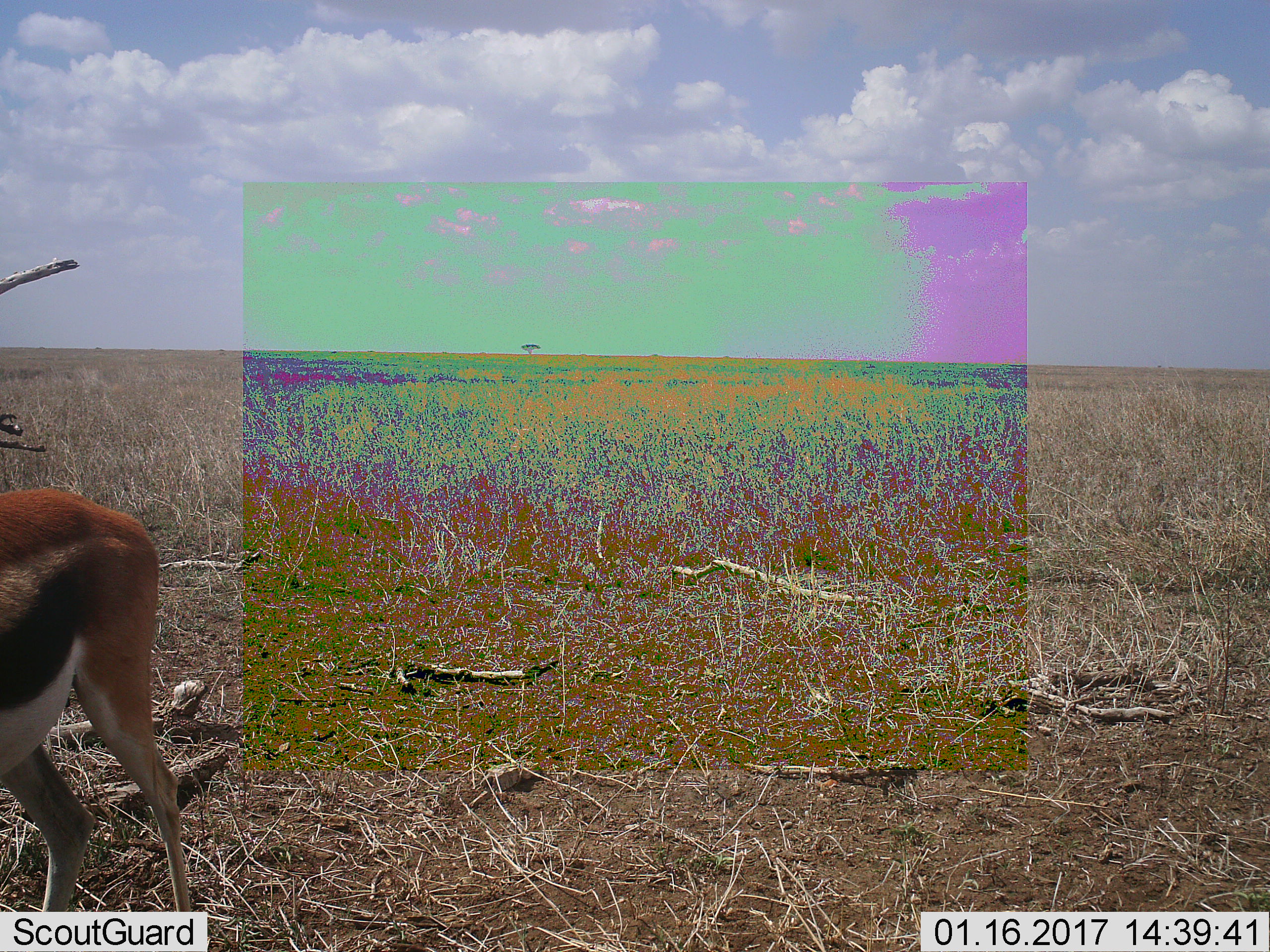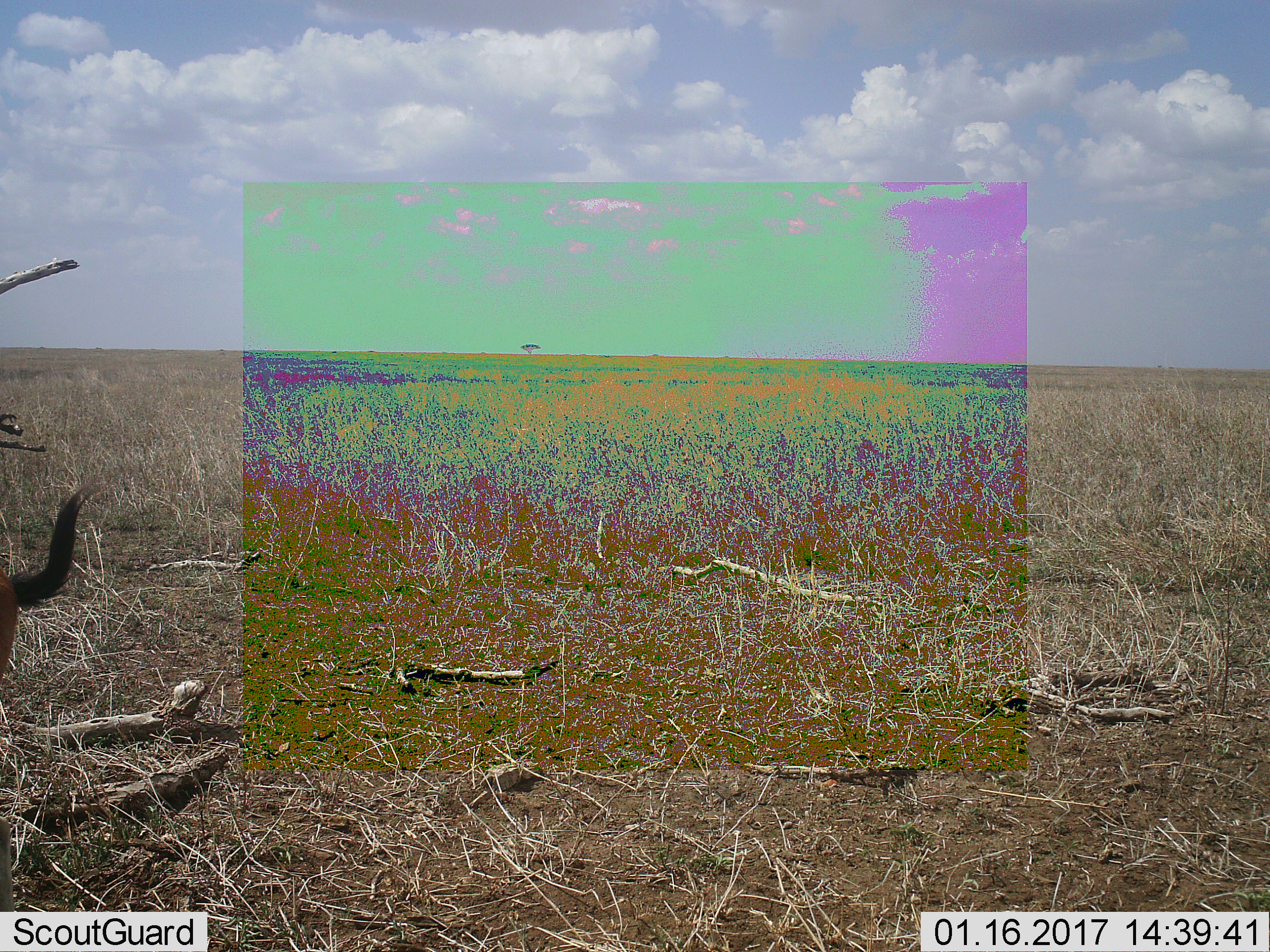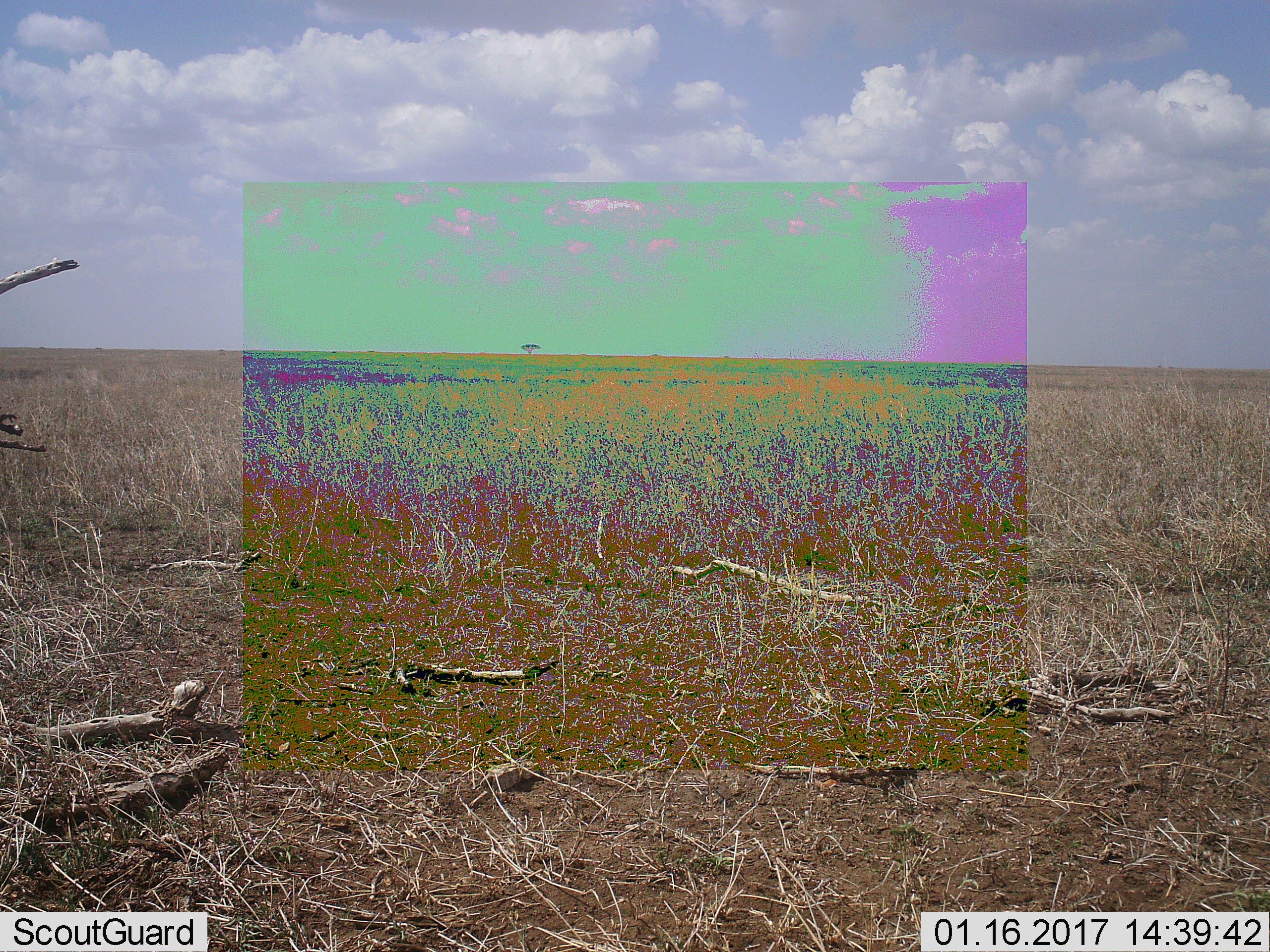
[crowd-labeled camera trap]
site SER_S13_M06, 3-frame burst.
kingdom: Animalia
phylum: Chordata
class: Mammalia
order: Artiodactyla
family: Bovidae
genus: Eudorcas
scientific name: Eudorcas thomsonii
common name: thomson's gazelle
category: gazellethomsons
Gazellethomsons (thomson's gazelle) (Eudorcas thomsonii), count 1. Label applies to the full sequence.